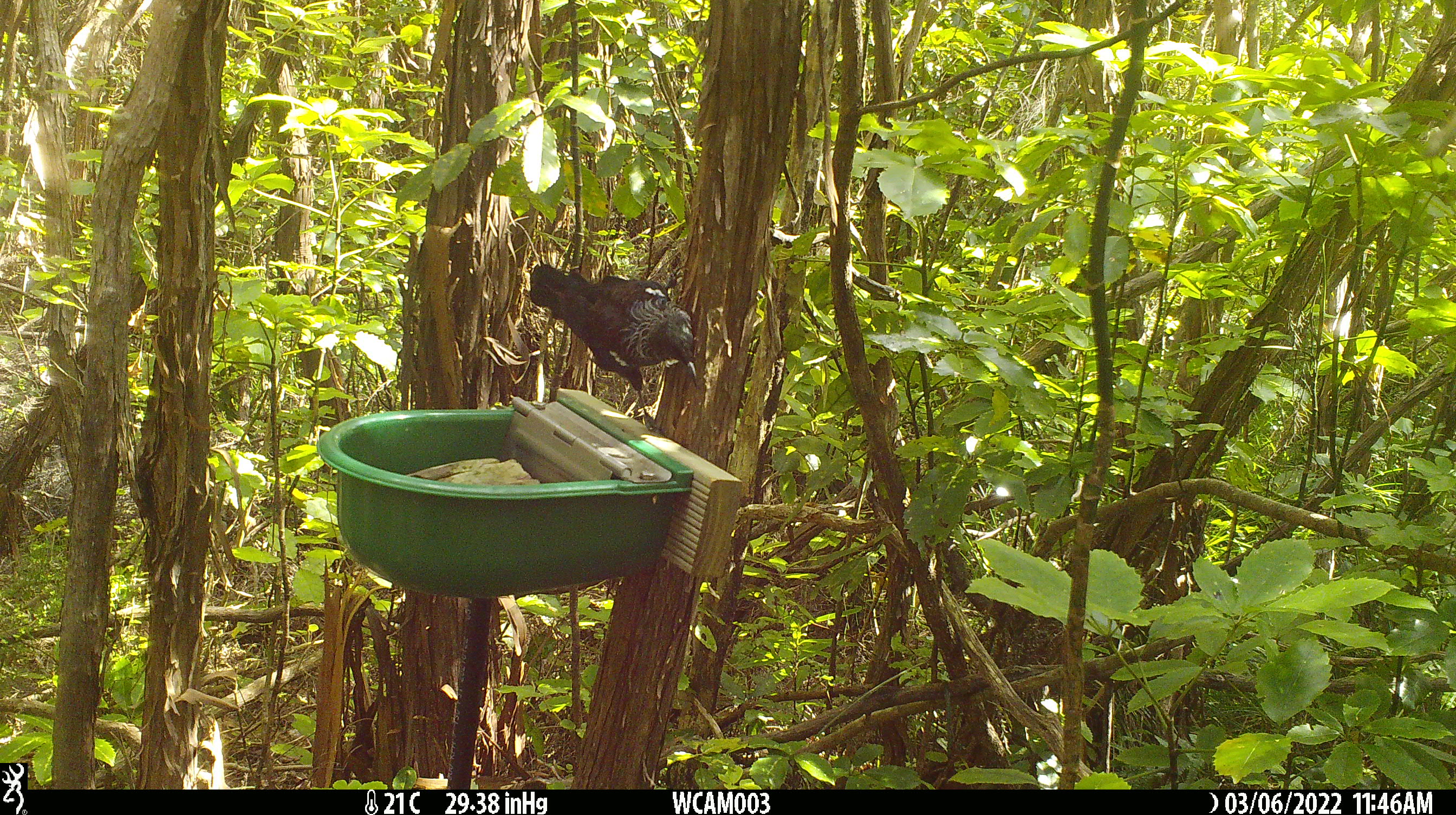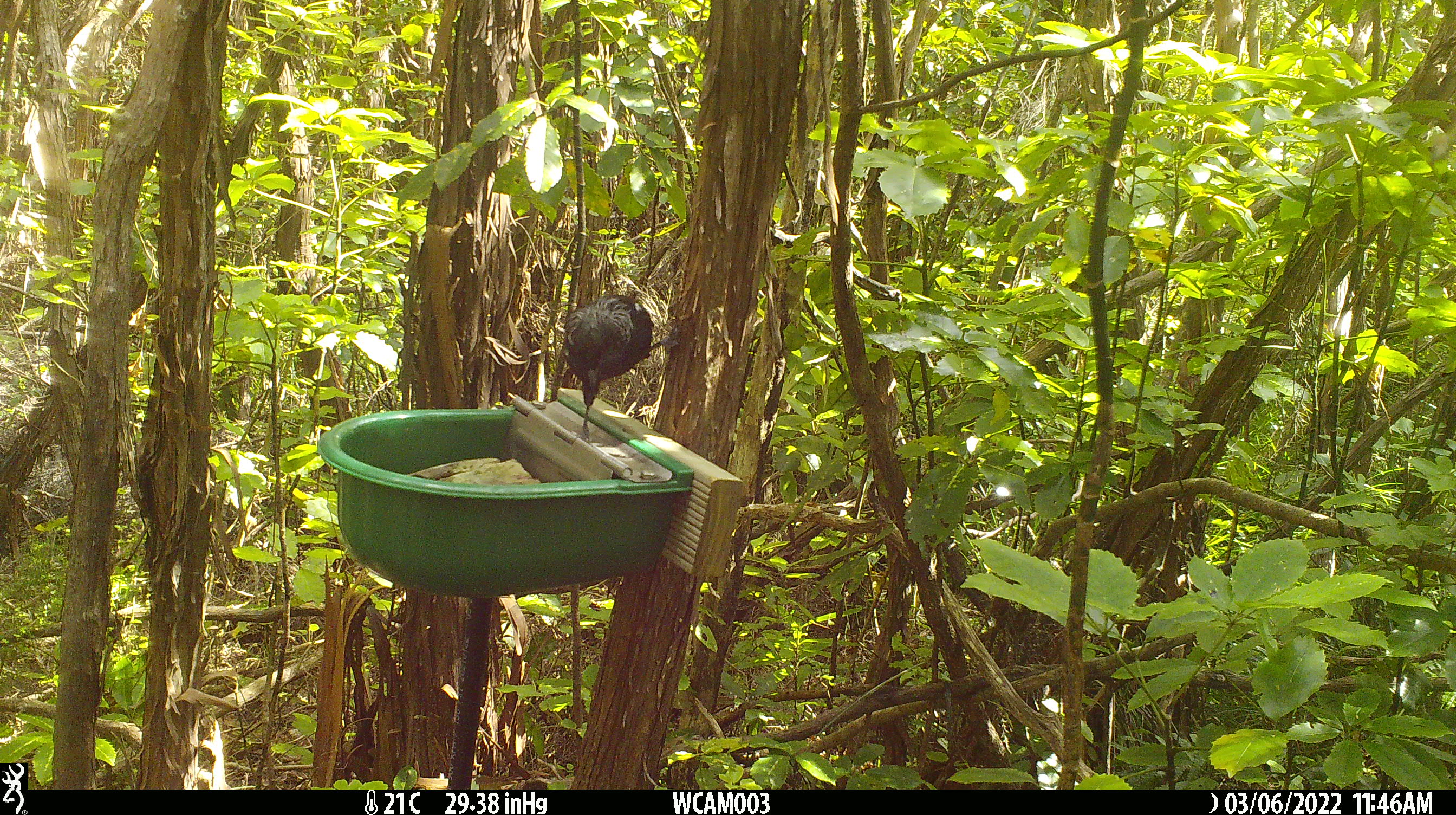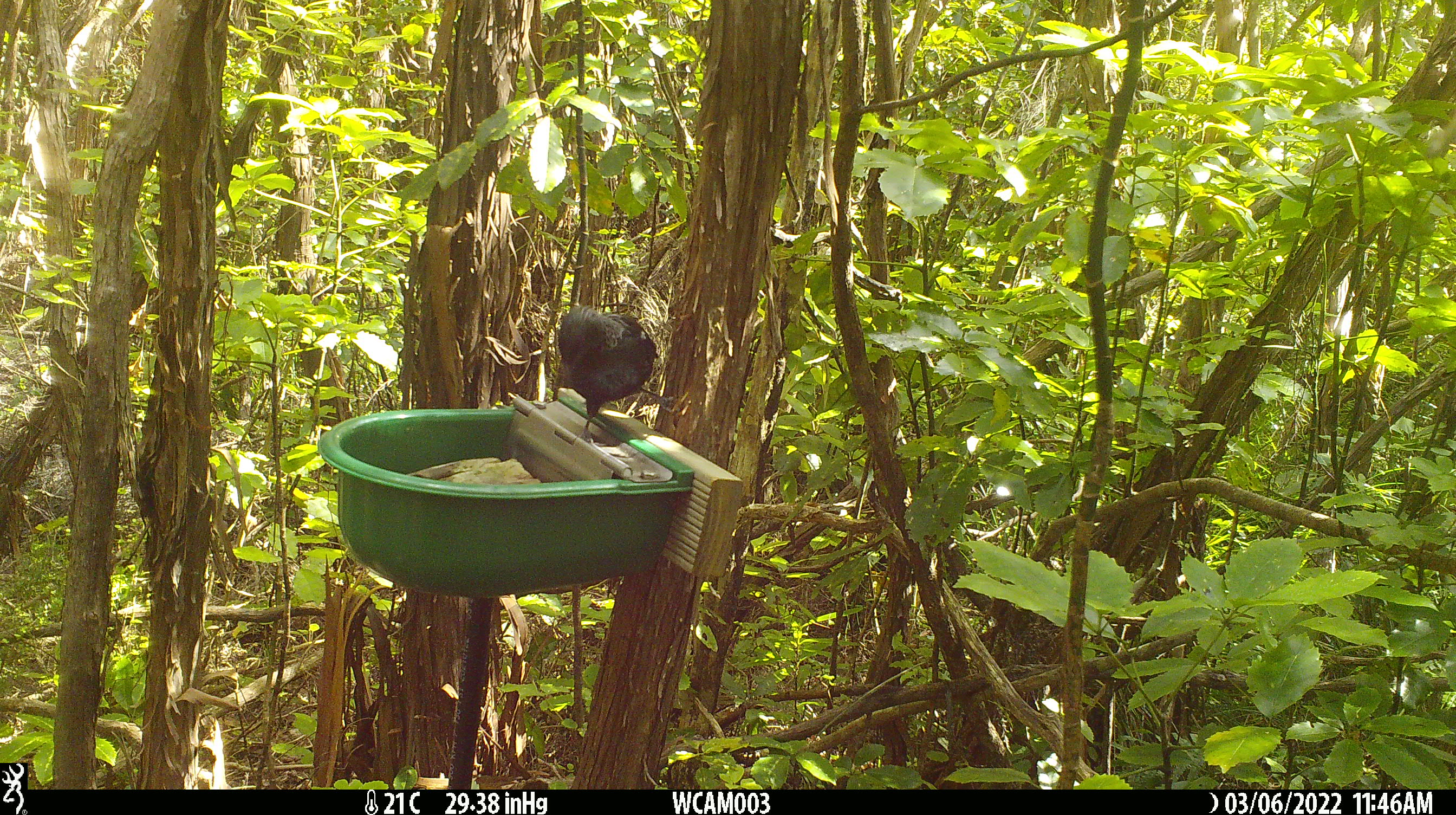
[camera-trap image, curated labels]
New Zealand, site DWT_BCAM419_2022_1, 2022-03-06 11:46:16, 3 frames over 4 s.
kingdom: Animalia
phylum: Chordata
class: Aves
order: Passeriformes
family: Meliphagidae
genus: Prosthemadera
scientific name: Prosthemadera novaeseelandiae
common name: tui